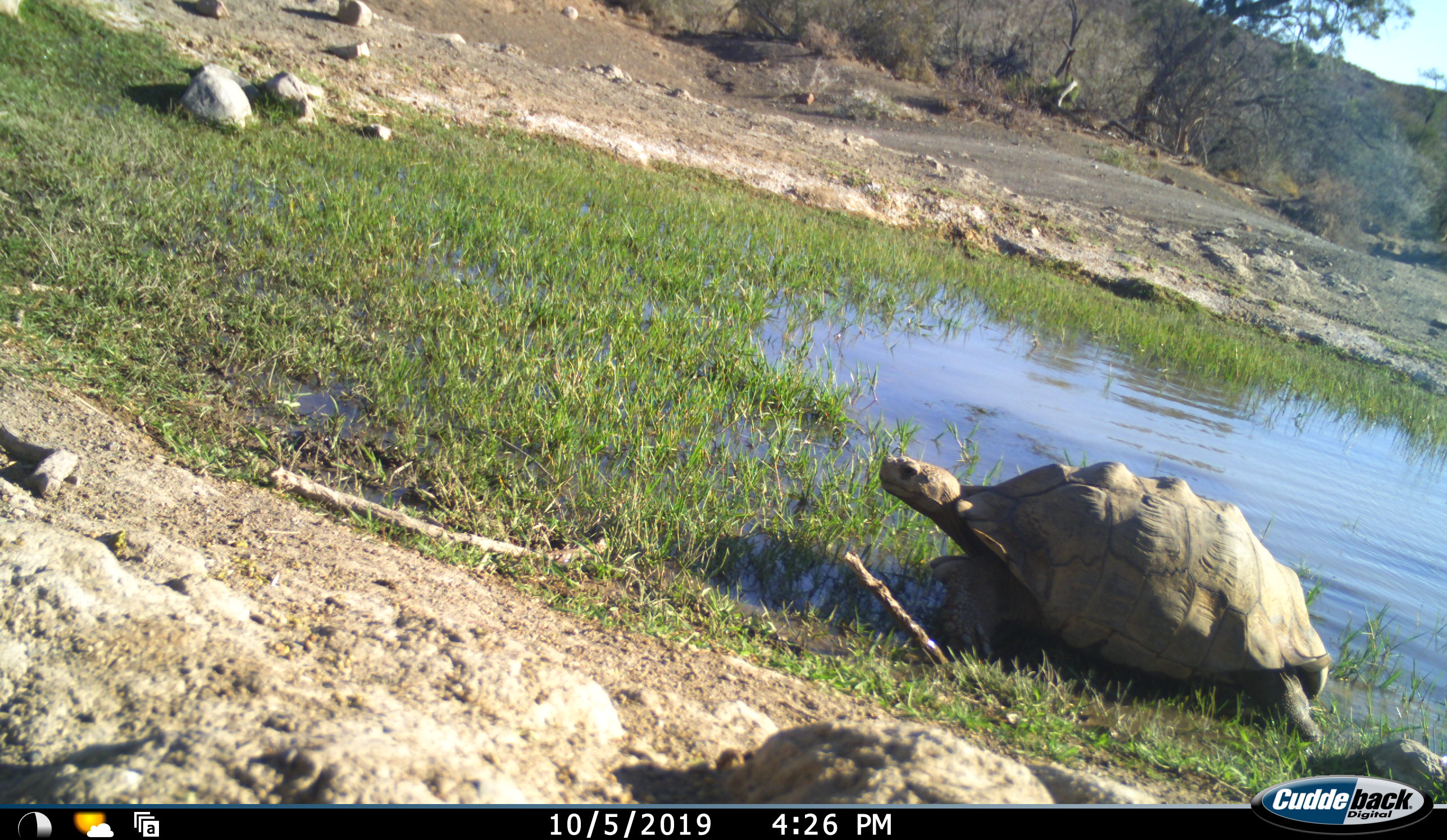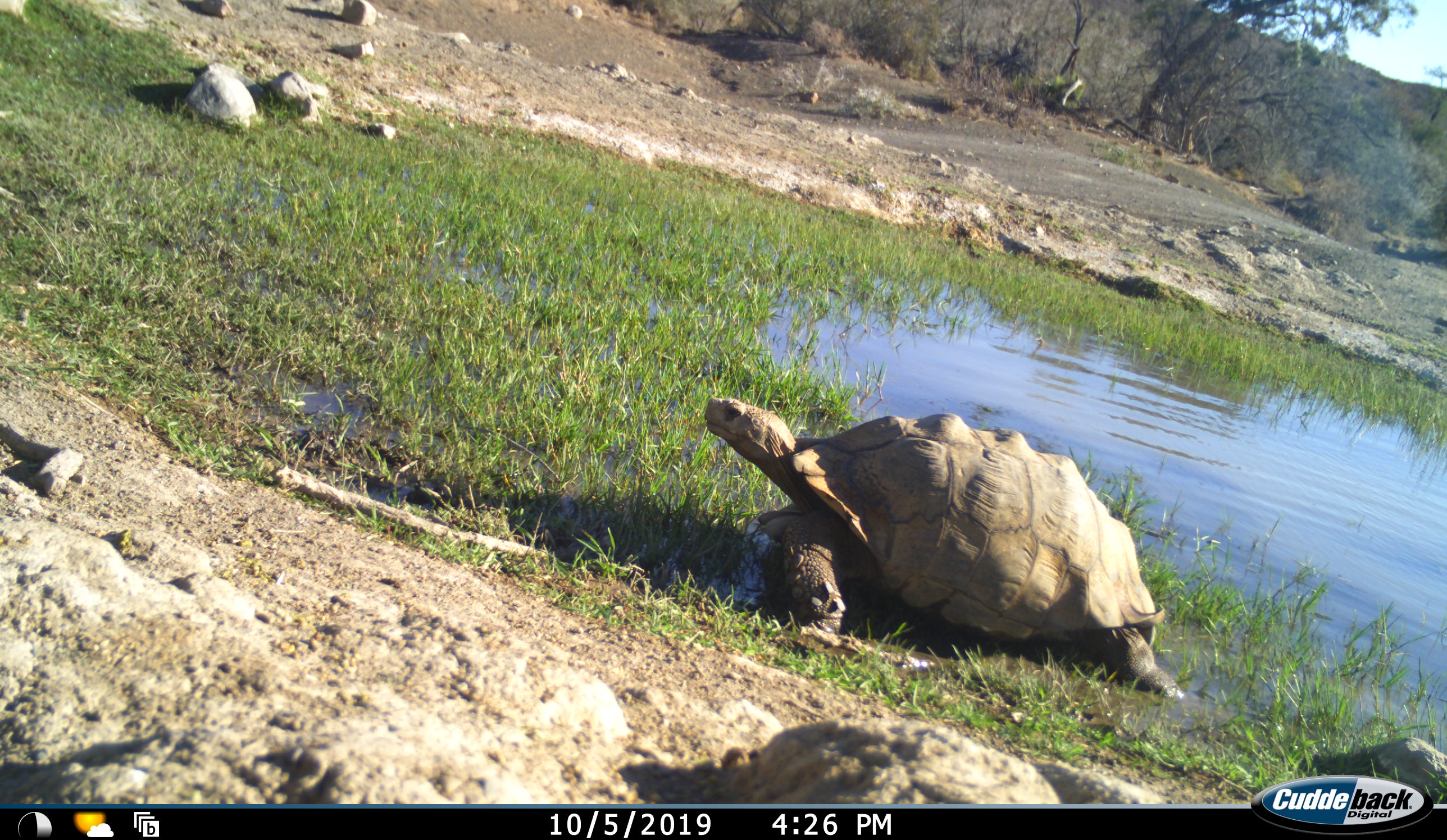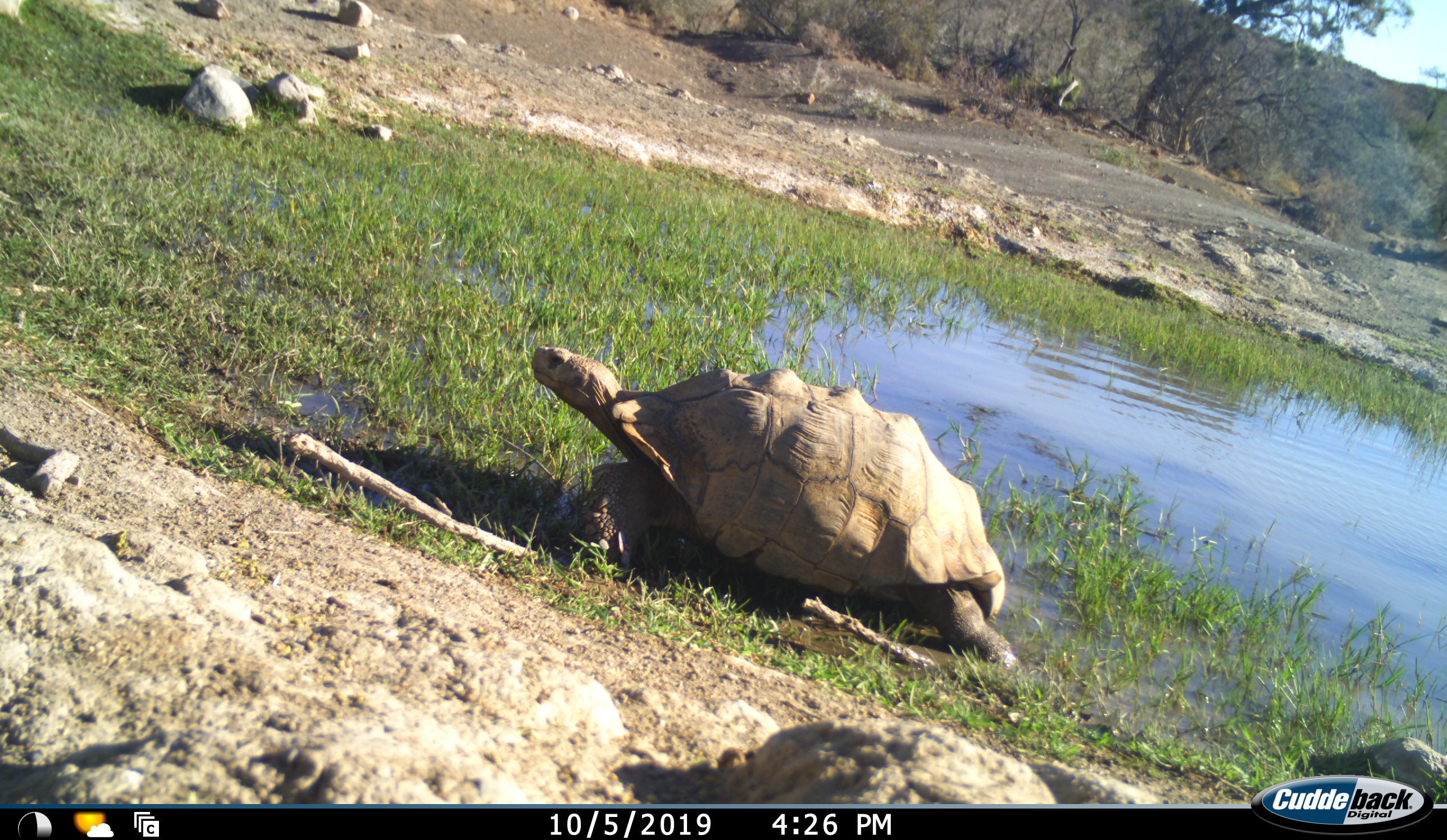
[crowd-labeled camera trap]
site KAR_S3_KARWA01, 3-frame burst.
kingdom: Animalia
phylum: Chordata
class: Reptilia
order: Testudines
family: Testudinidae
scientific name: Testudinidae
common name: tortoise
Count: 1.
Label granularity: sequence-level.